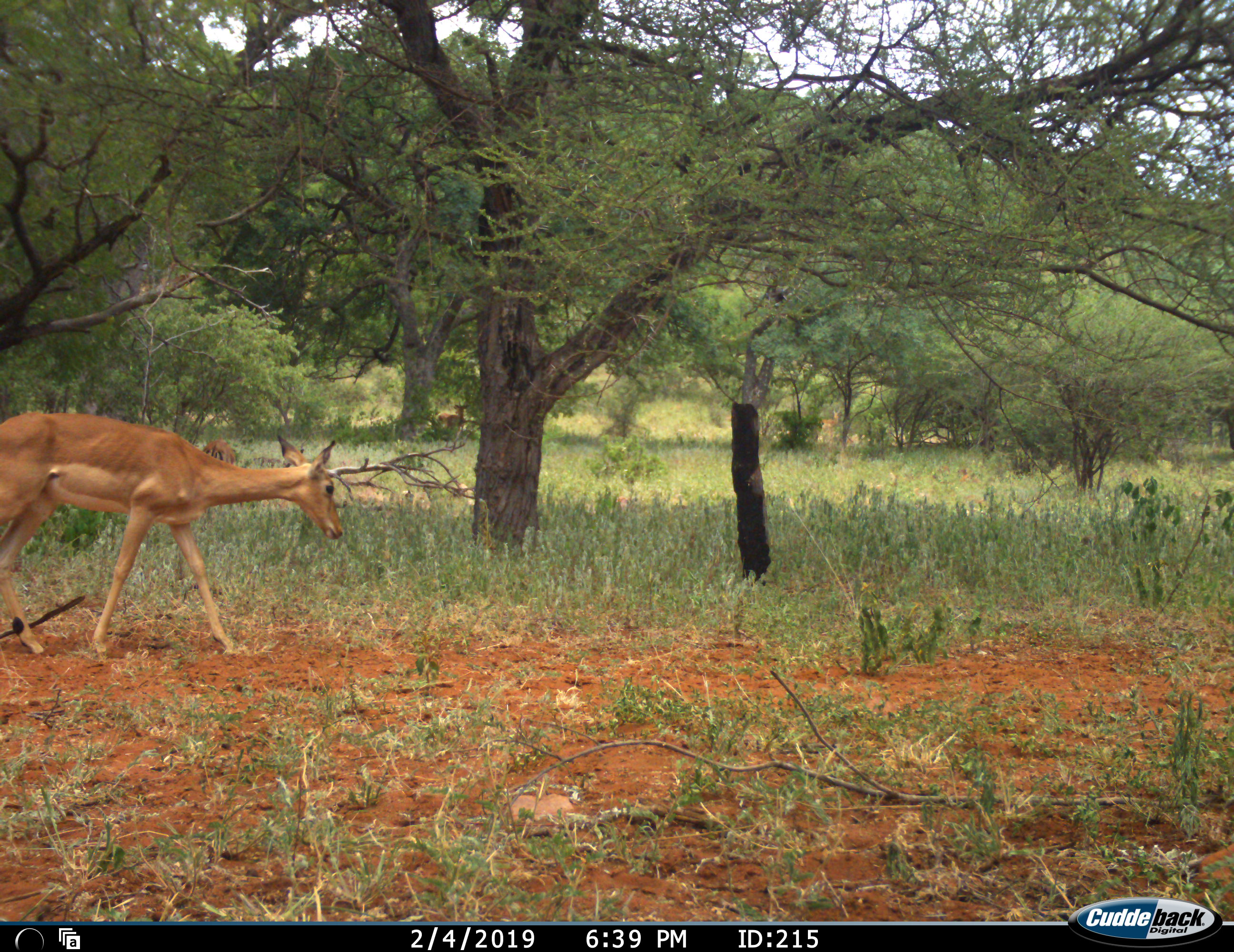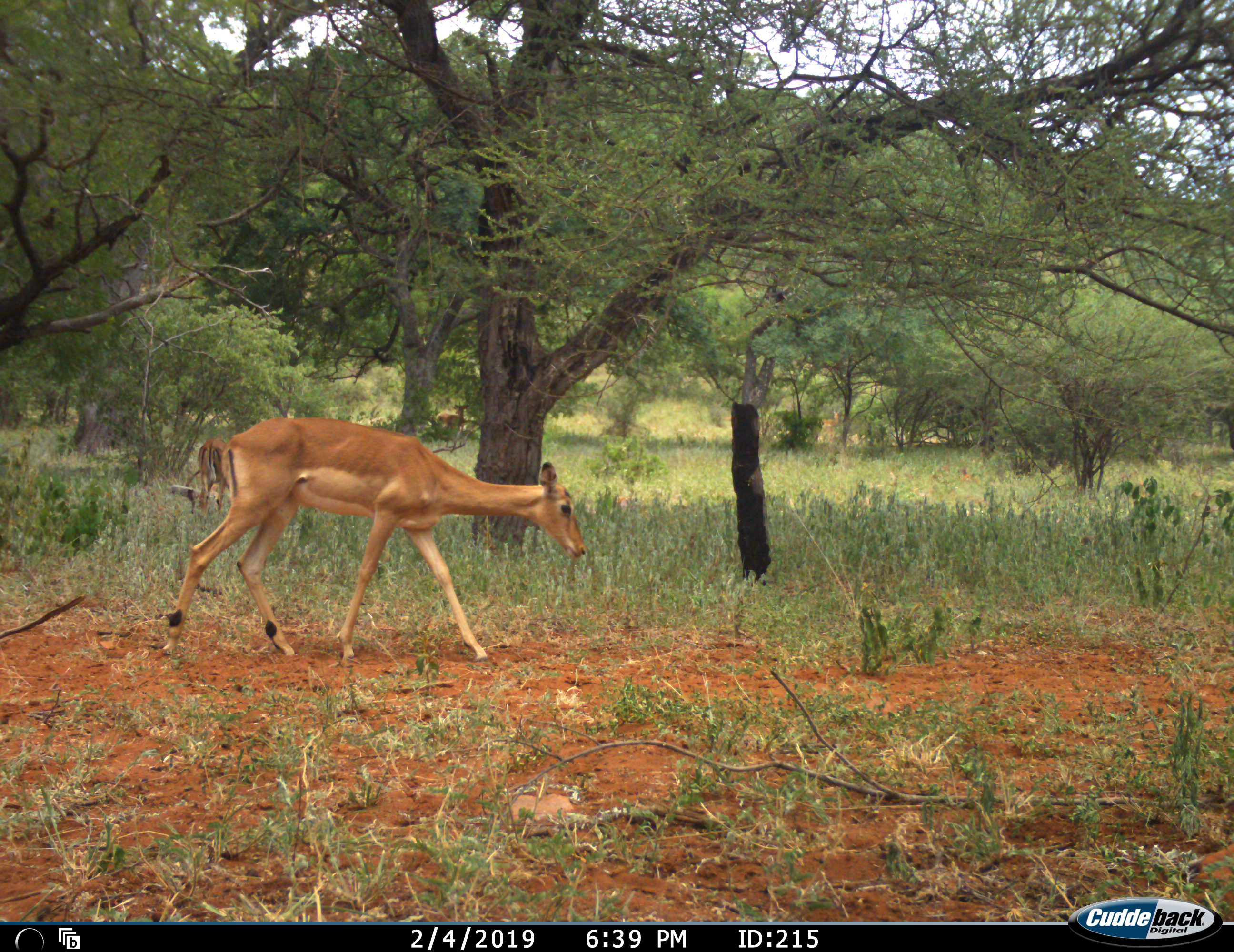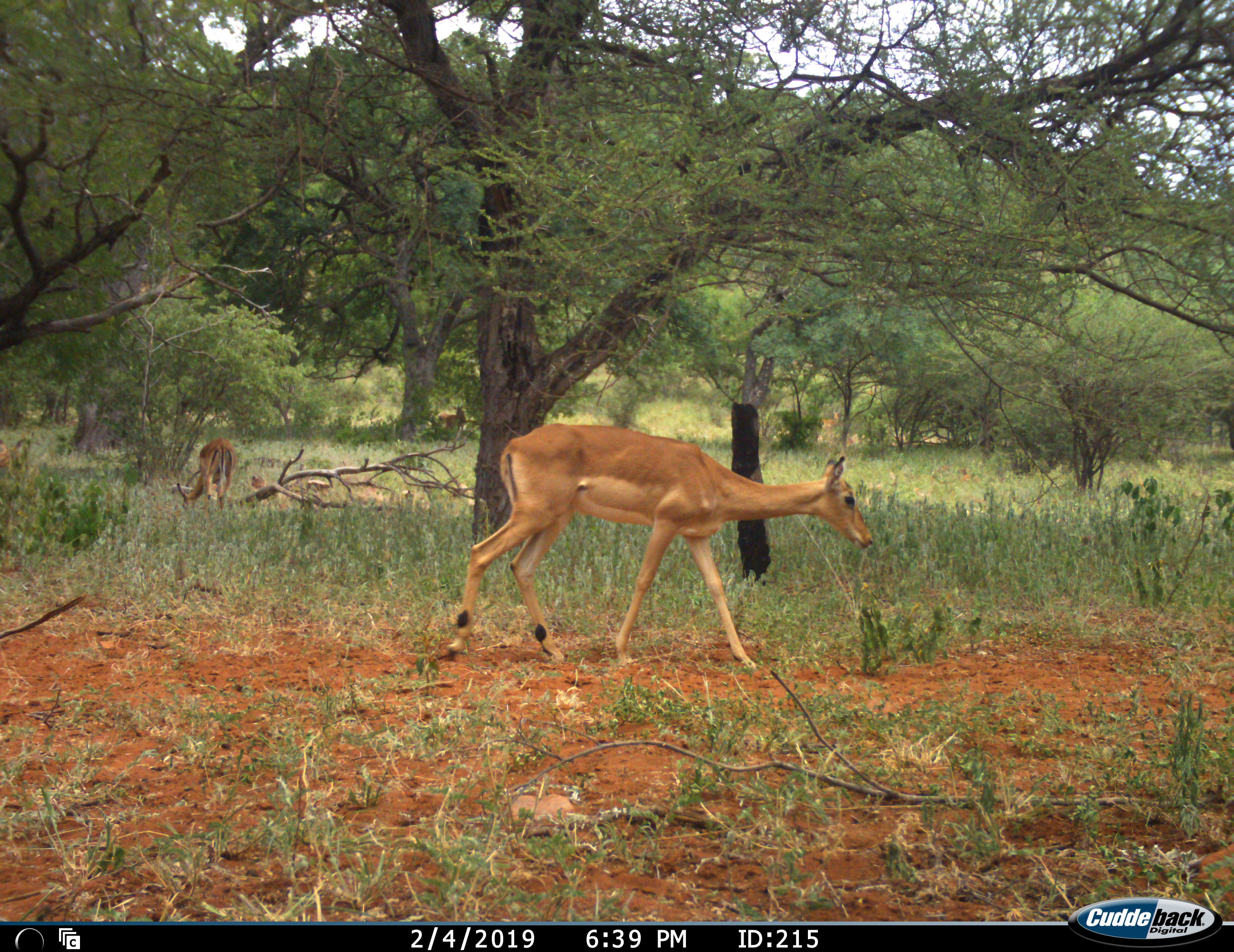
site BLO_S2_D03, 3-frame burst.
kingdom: Animalia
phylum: Chordata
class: Mammalia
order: Artiodactyla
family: Bovidae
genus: Aepyceros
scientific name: Aepyceros melampus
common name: impala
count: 3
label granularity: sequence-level